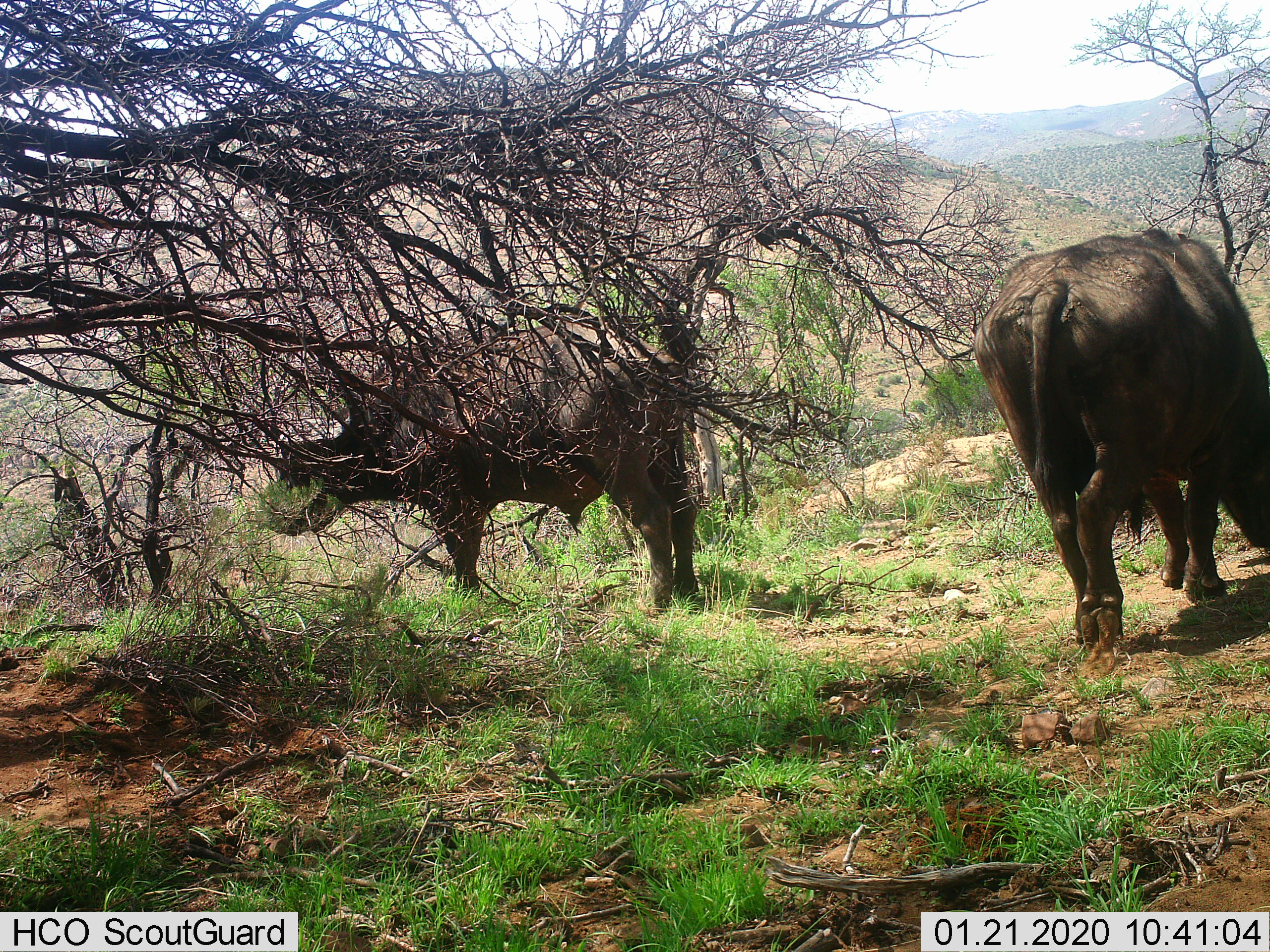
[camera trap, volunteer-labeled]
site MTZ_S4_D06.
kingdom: Animalia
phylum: Chordata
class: Mammalia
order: Artiodactyla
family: Bovidae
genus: Syncerus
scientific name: Syncerus caffer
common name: african buffalo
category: buffalo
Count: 2.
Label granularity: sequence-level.